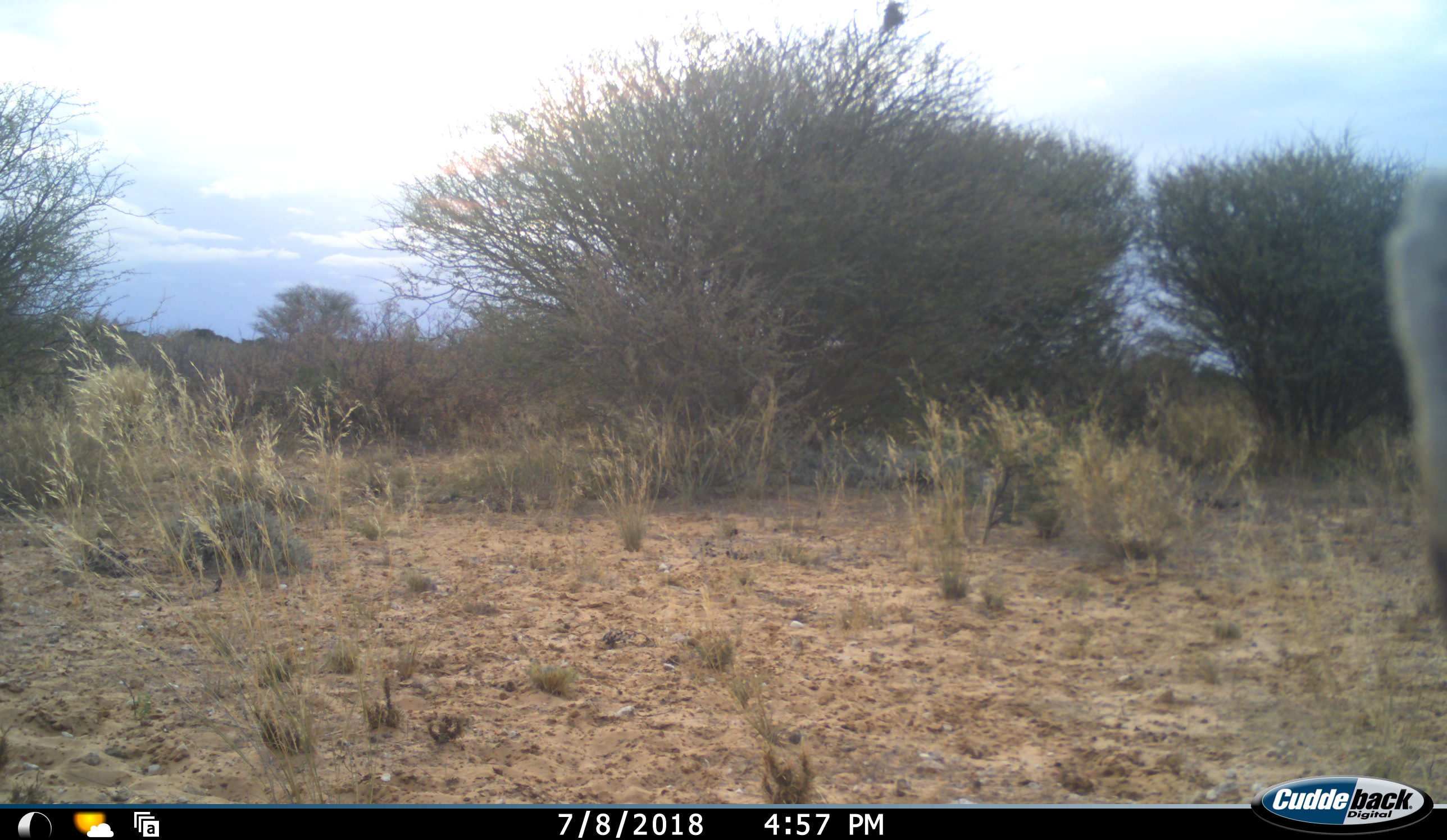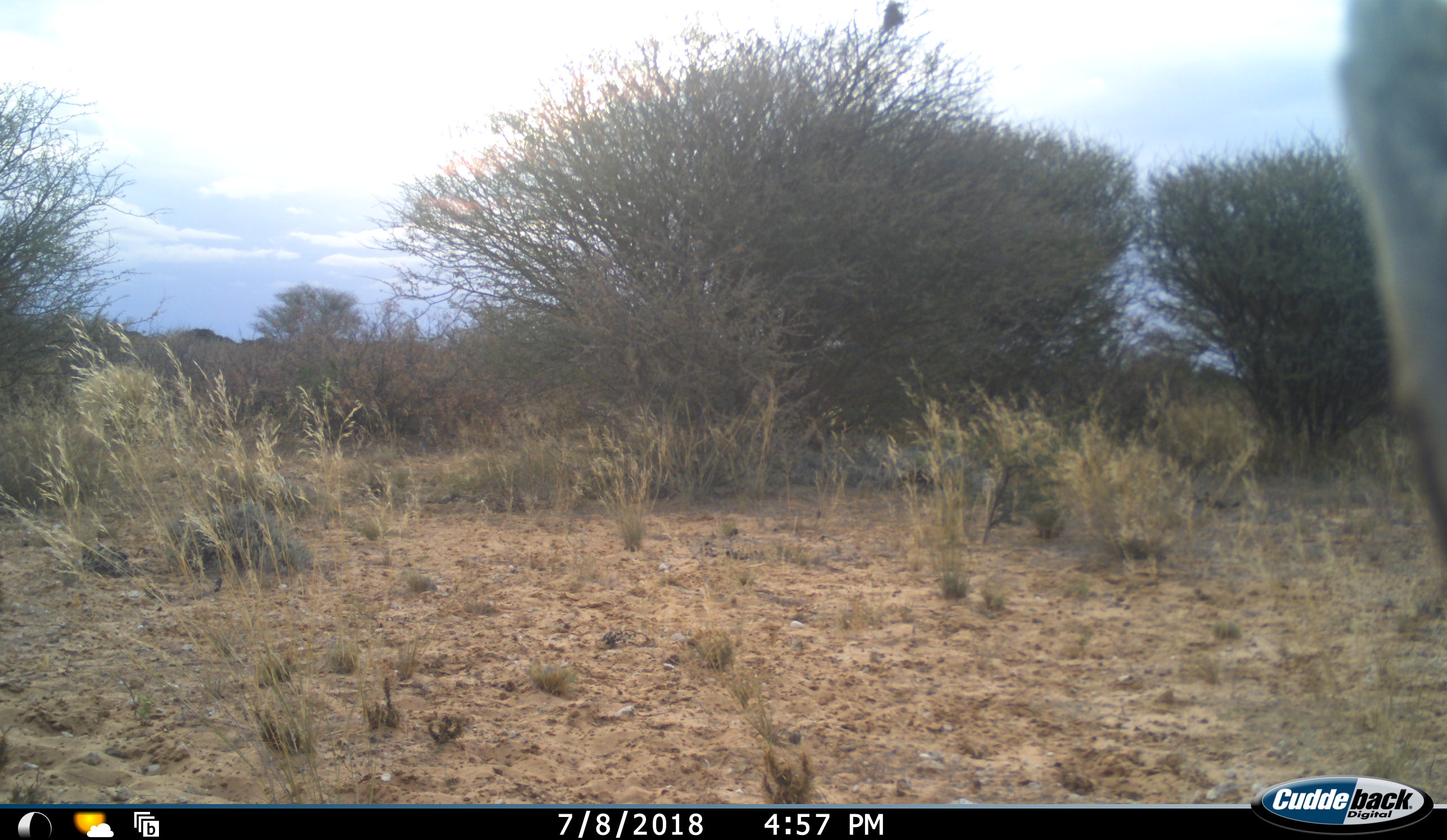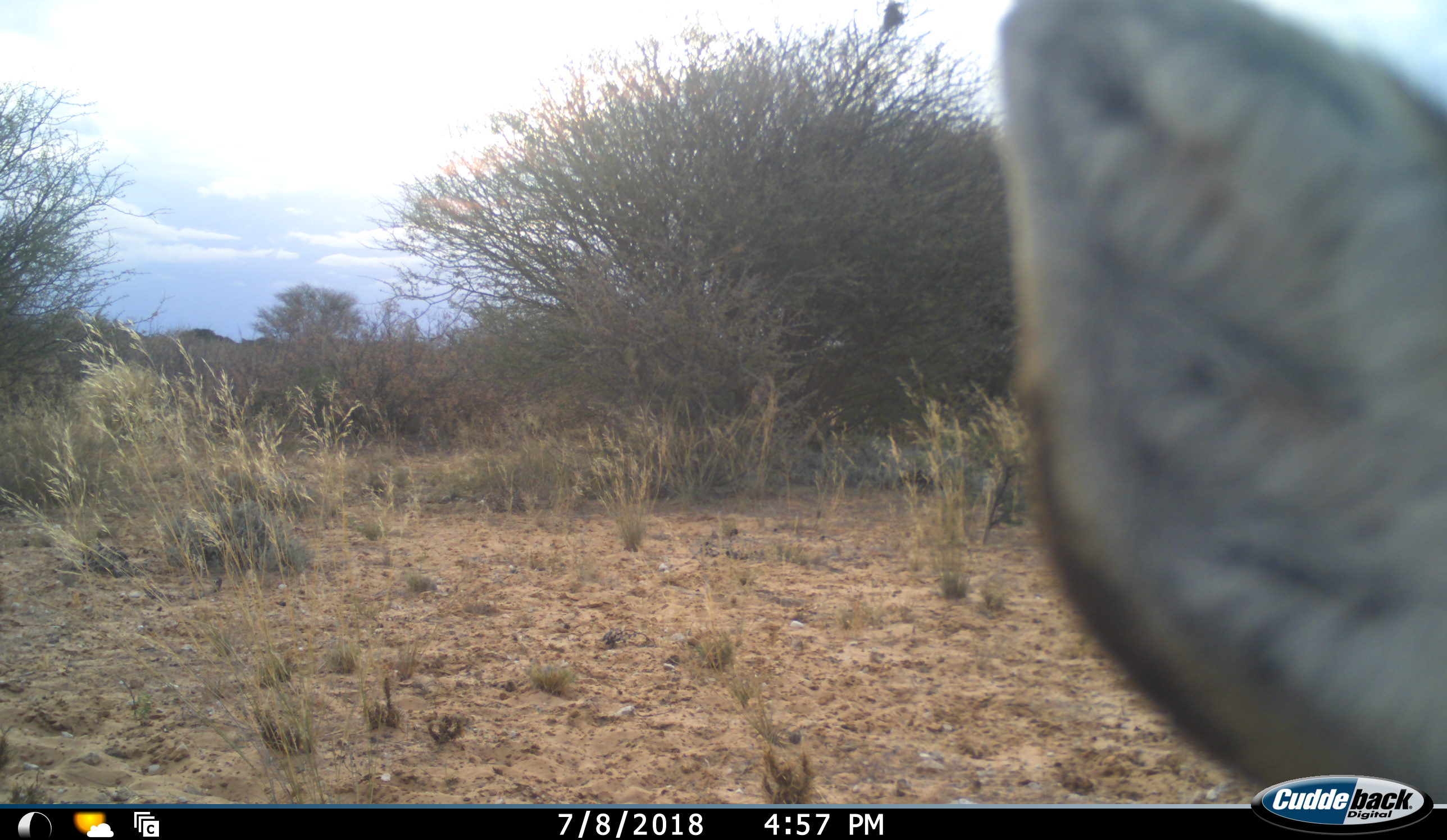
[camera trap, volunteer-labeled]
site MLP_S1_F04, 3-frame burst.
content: unidentified animal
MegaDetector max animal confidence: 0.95